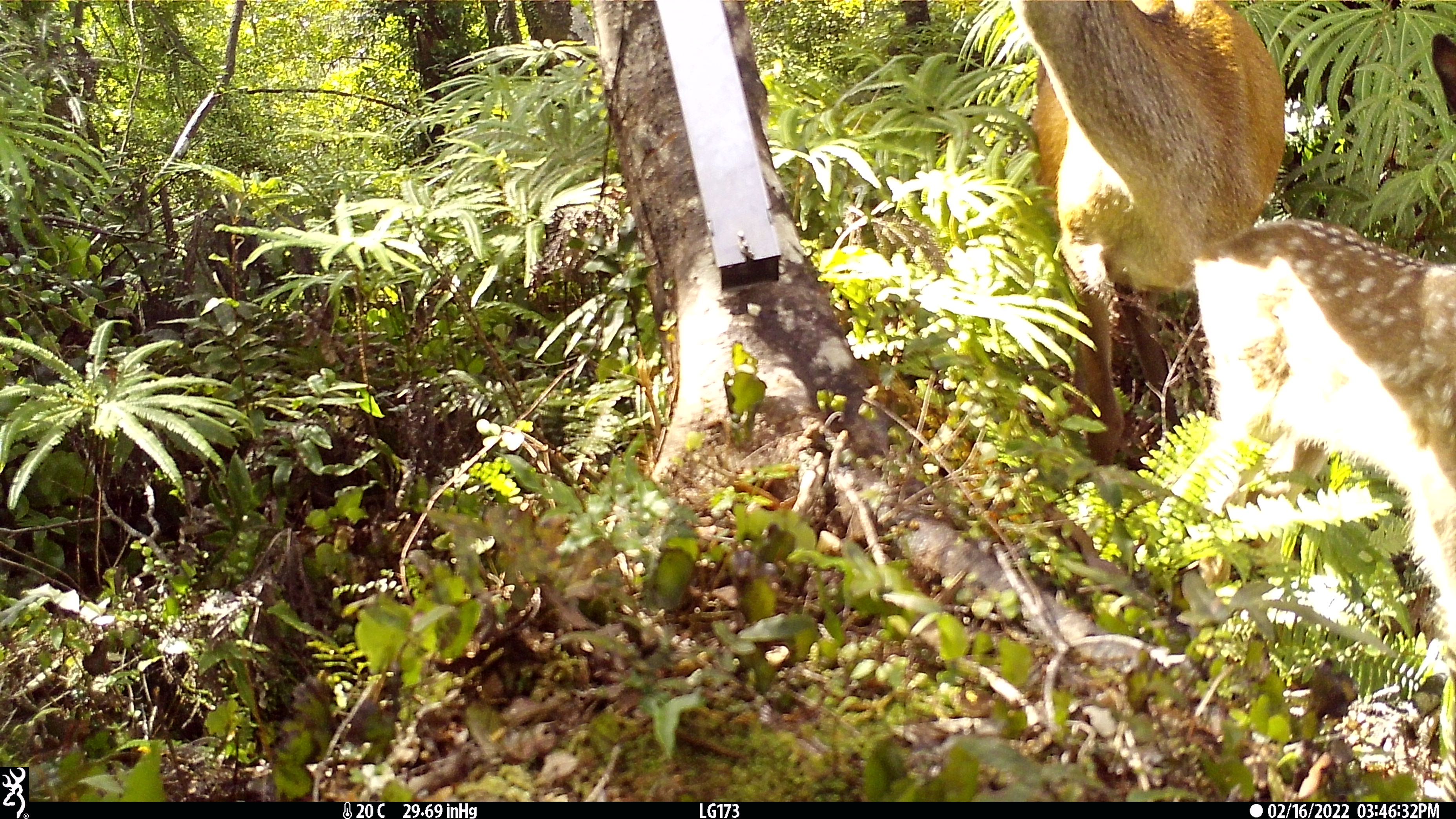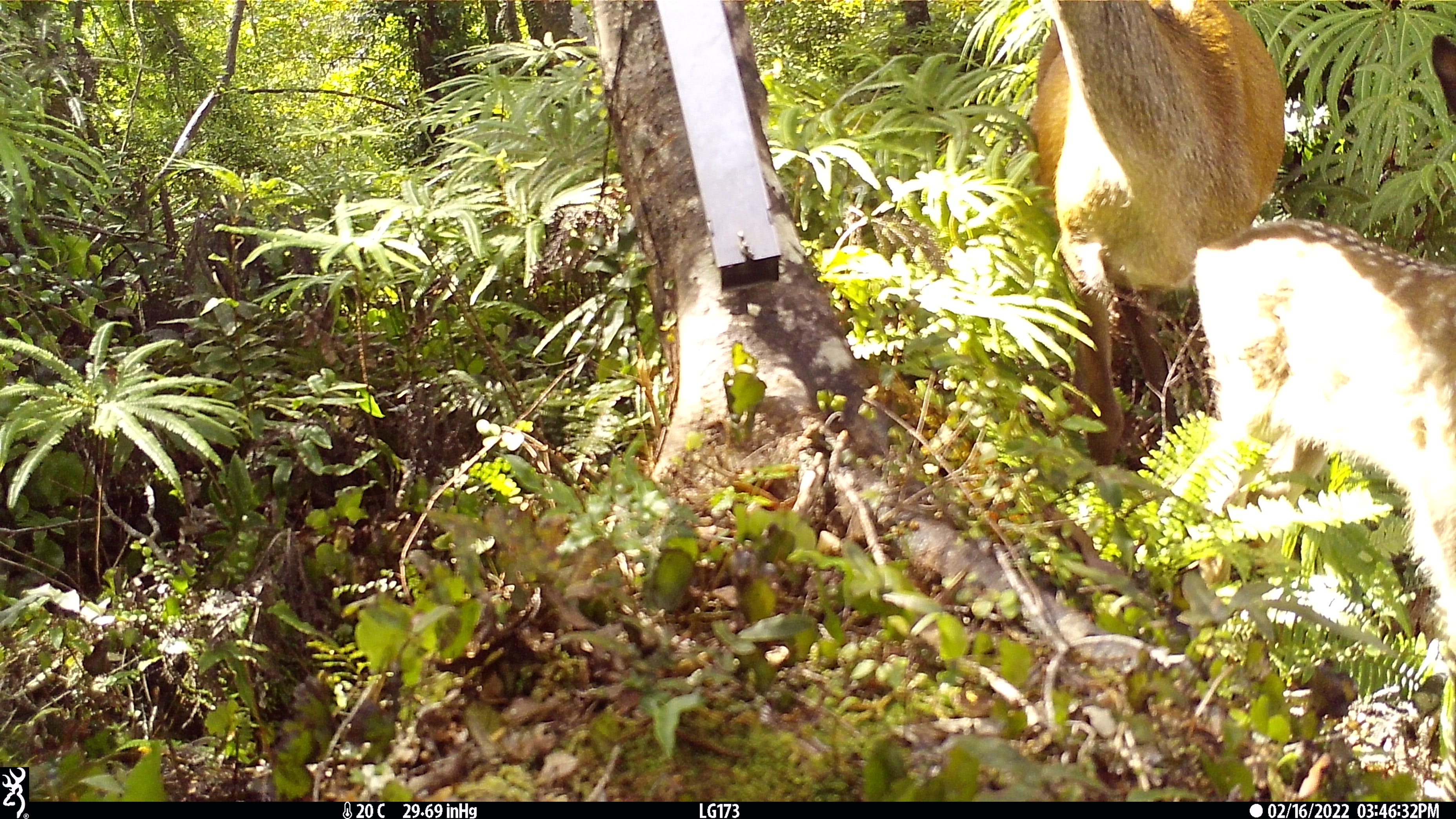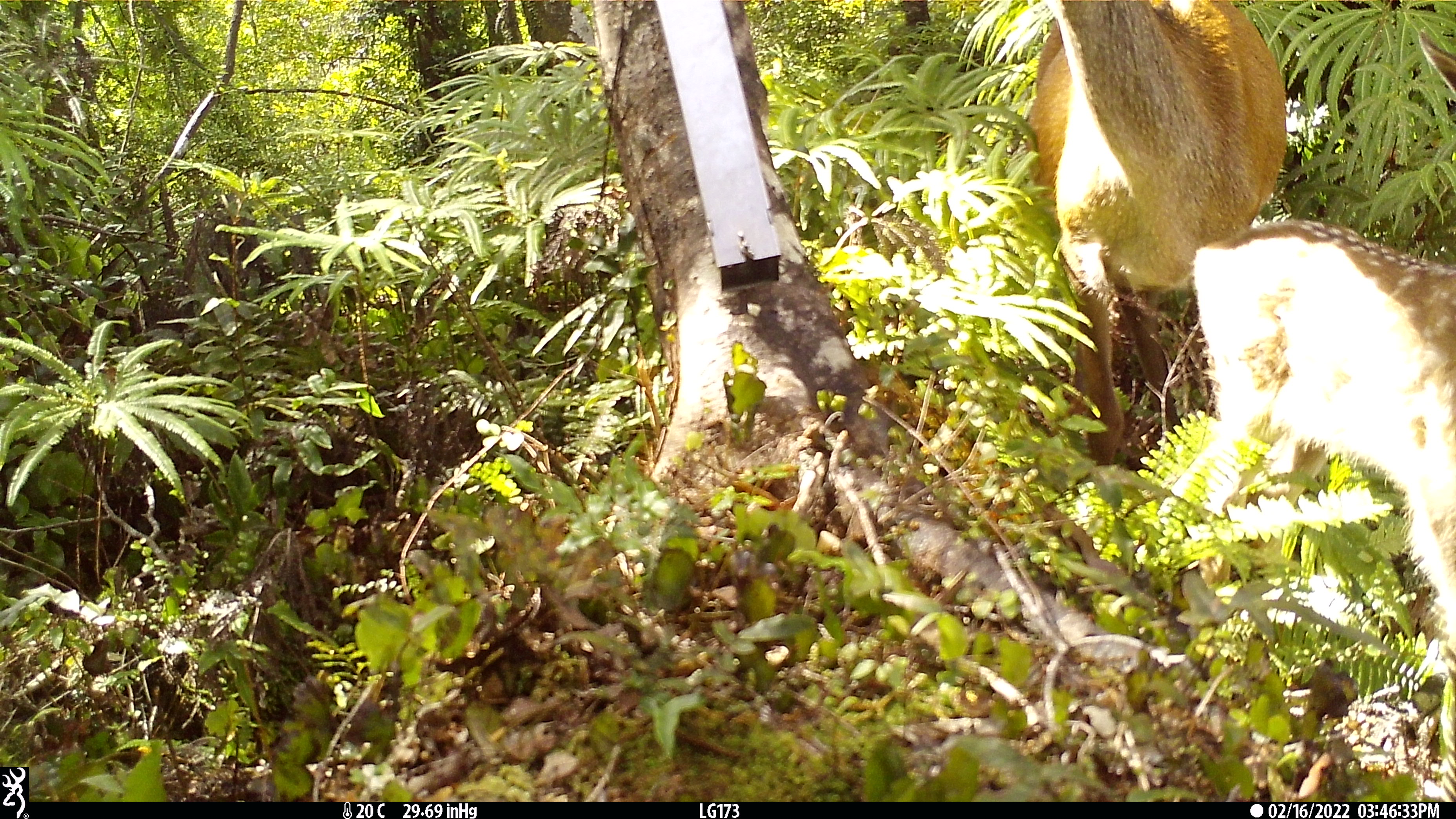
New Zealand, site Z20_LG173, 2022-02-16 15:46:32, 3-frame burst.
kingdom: Animalia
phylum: Chordata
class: Mammalia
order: Artiodactyla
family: Cervidae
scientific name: Cervidae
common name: deer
Deer (Cervidae).